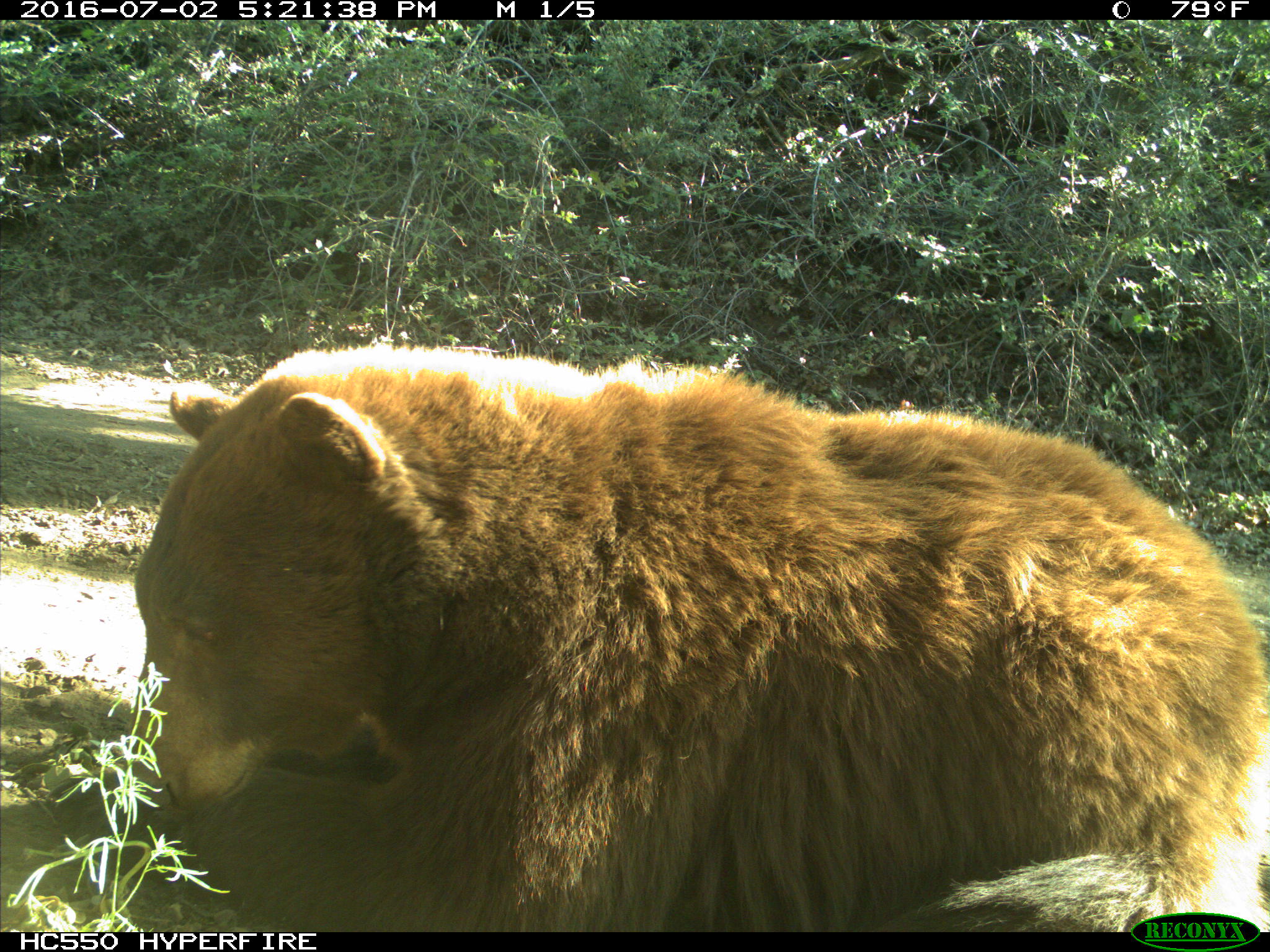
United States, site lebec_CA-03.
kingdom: Animalia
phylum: Chordata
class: Mammalia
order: Carnivora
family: Ursidae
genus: Ursus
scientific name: Ursus americanus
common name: american black bear